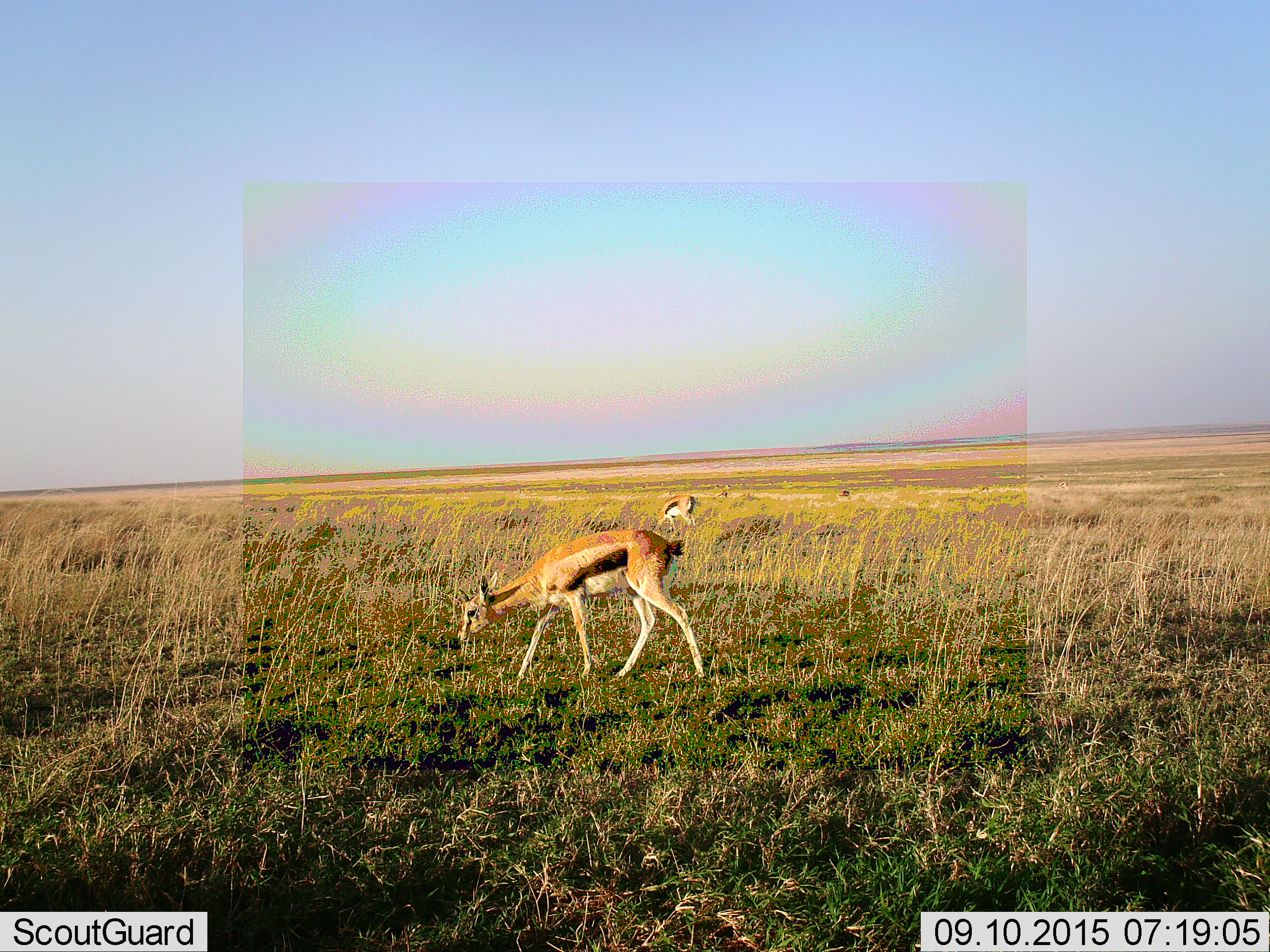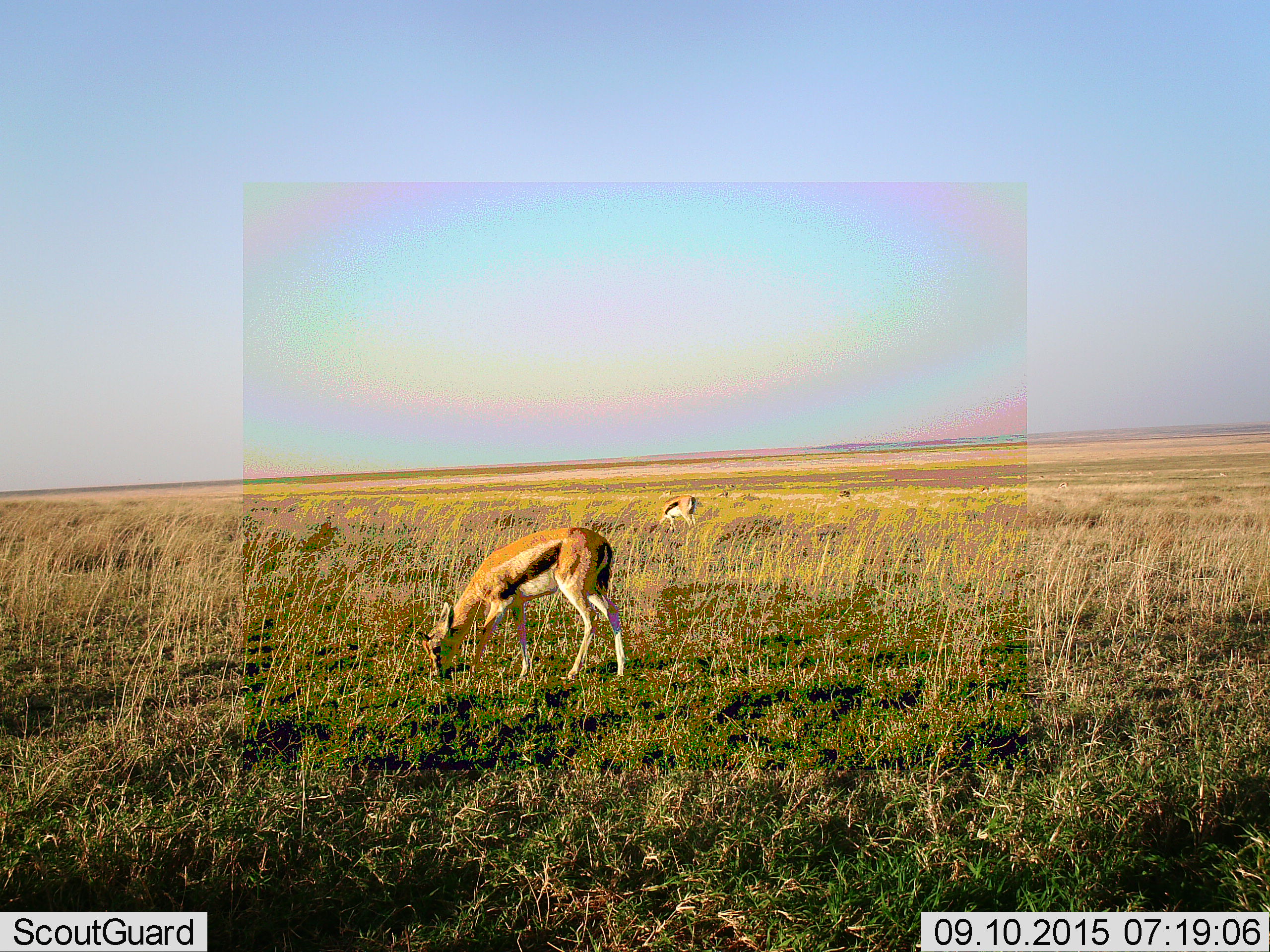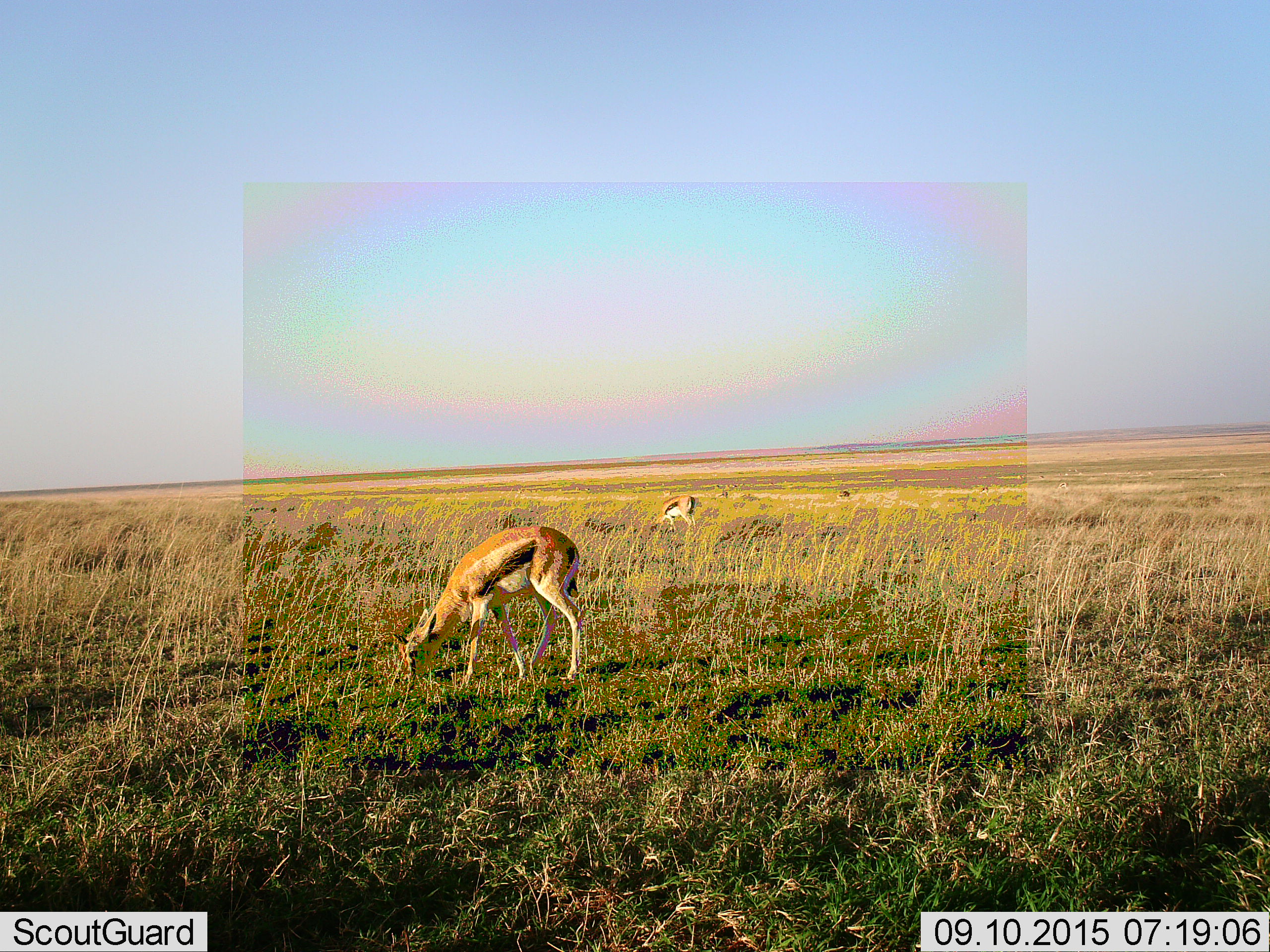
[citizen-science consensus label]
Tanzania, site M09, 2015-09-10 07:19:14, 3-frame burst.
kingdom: Animalia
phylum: Chordata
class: Mammalia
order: Artiodactyla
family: Bovidae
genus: Eudorcas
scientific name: Eudorcas thomsonii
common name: thomson's gazelle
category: gazellethomsons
Gazellethomsons (thomson's gazelle) (Eudorcas thomsonii), count 2. Behavior (volunteer vote fractions): standing 33%, resting 0%, moving 33%, interacting 0%. Young present (vote fraction): 11%. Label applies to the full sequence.